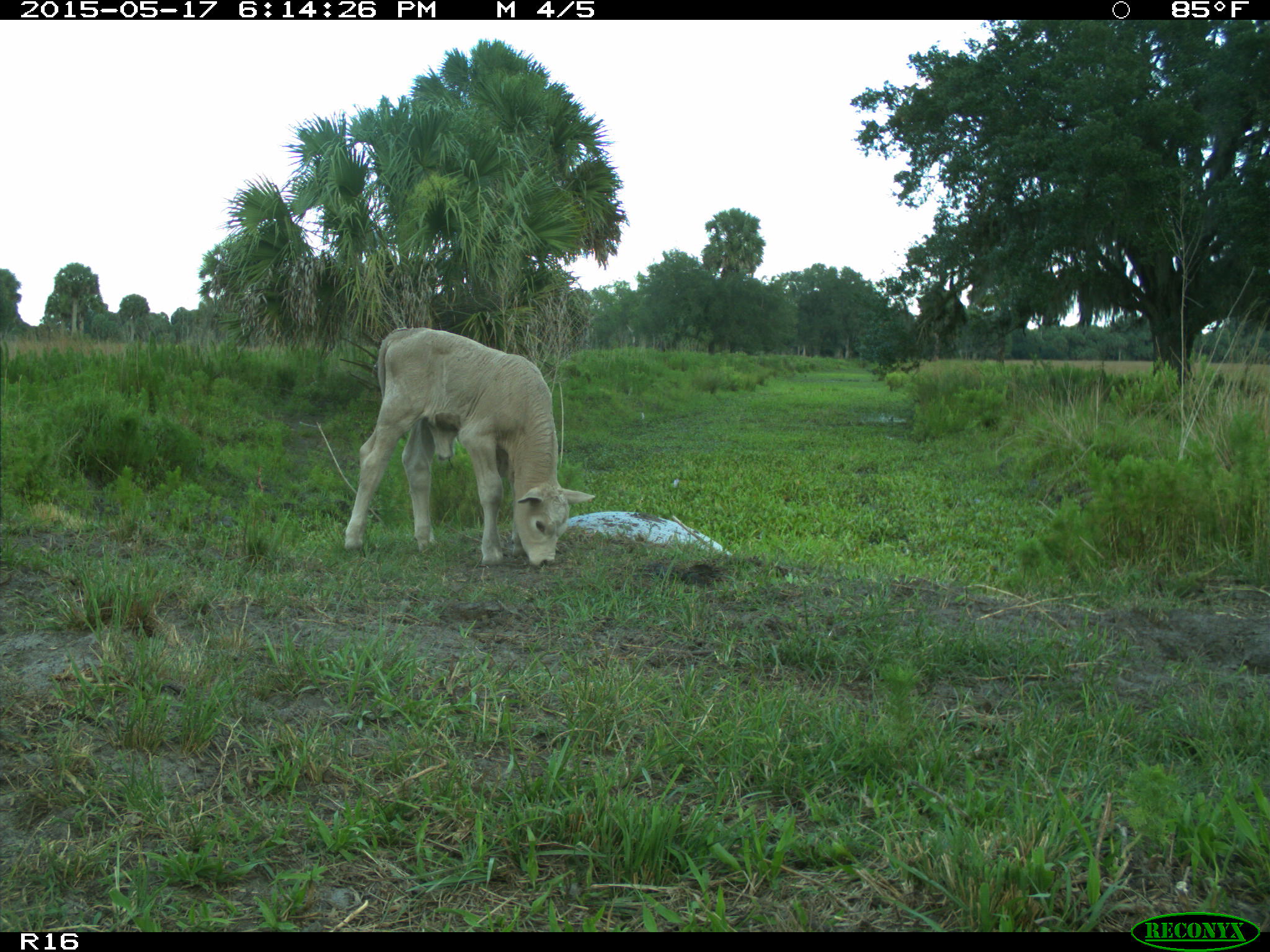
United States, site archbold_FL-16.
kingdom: Animalia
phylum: Chordata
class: Mammalia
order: Artiodactyla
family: Bovidae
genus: Bos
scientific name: Bos taurus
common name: domestic cow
Bos taurus (domestic cow).